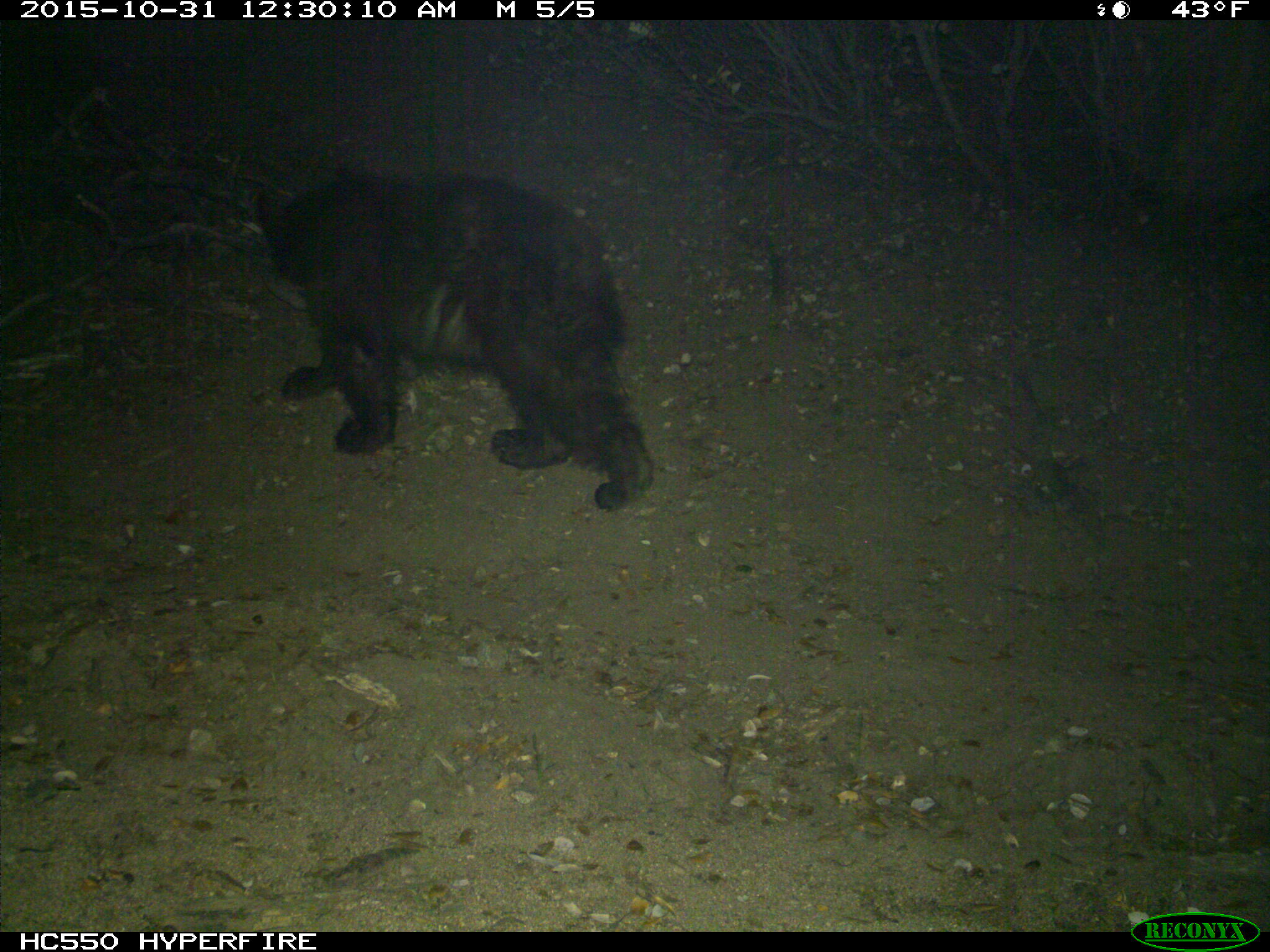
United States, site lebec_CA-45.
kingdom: Animalia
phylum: Chordata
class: Mammalia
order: Carnivora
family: Ursidae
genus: Ursus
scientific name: Ursus americanus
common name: american black bear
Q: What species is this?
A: Ursus americanus (american black bear).